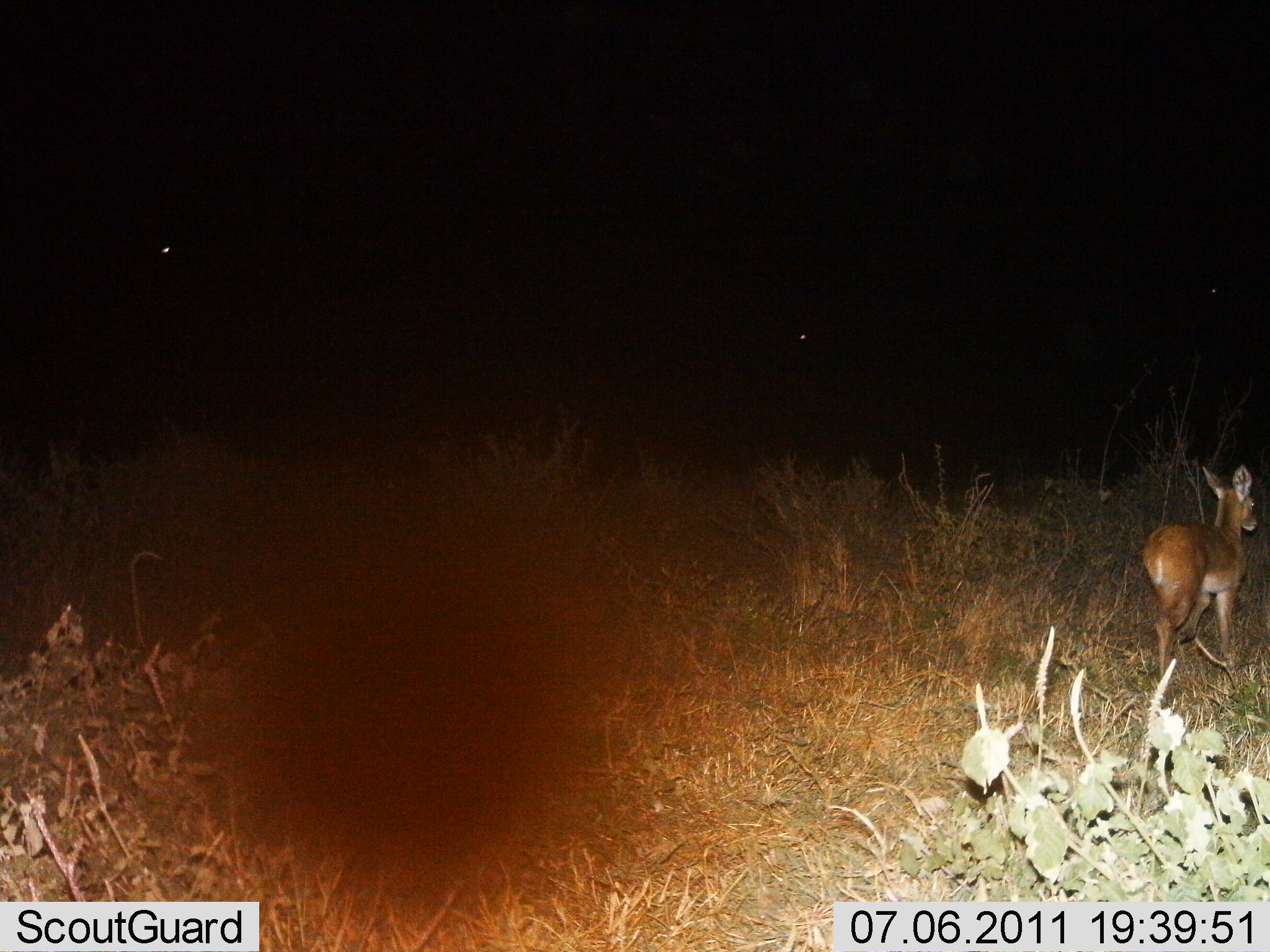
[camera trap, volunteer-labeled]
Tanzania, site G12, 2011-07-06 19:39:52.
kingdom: Animalia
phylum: Chordata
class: Mammalia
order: Artiodactyla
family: Bovidae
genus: Redunca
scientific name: Redunca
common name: reedbuck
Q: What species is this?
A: Reedbuck (Redunca).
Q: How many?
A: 1.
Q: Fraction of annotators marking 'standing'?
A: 10%.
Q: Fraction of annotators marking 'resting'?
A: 0%.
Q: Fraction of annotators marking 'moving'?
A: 90%.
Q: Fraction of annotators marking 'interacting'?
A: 0%.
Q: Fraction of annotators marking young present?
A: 10%.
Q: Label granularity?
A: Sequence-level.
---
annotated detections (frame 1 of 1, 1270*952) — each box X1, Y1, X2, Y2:
animal: 1142, 464, 1260, 676